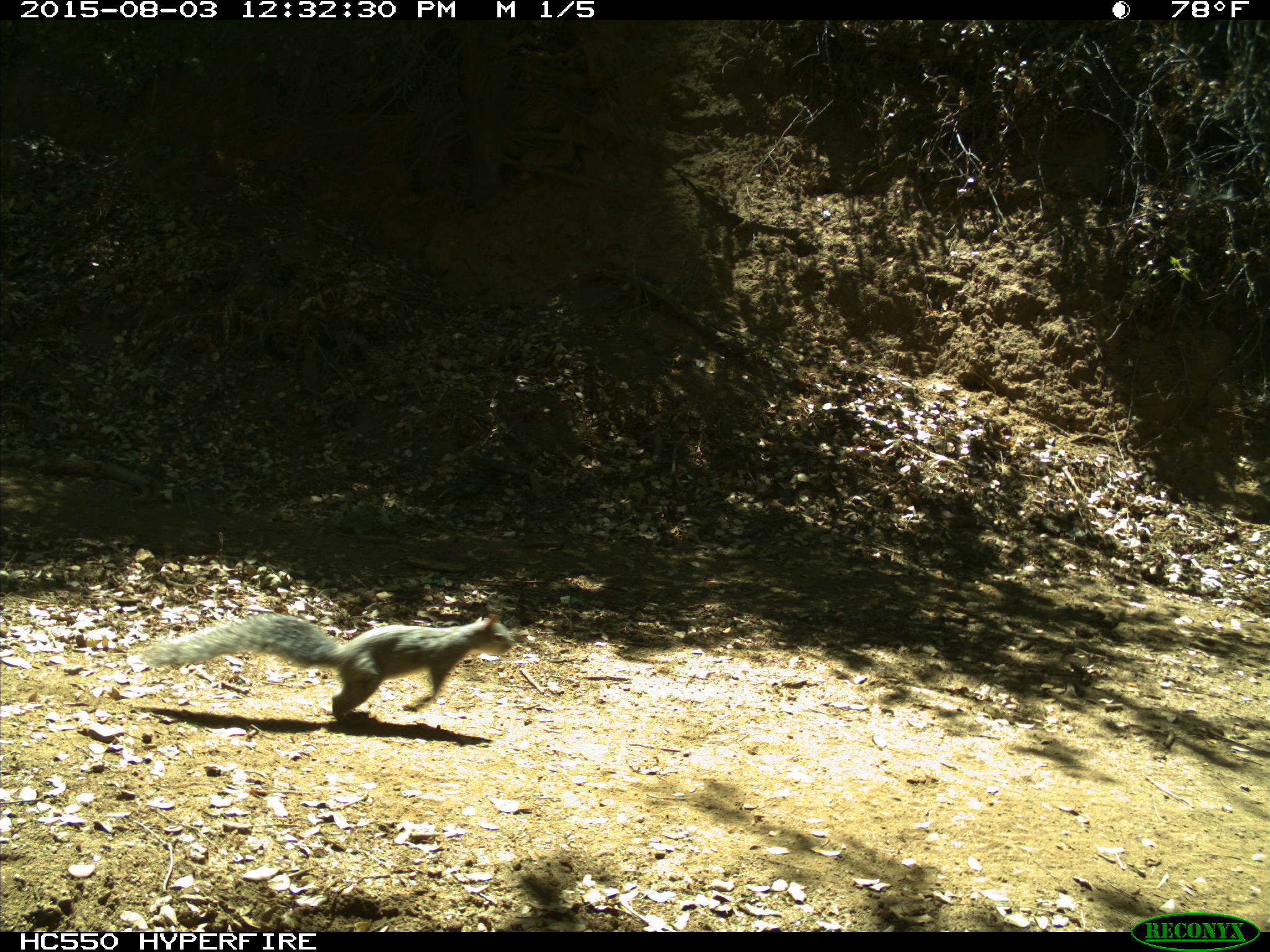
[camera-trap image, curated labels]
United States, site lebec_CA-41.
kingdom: Animalia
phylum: Chordata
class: Mammalia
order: Rodentia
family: Sciuridae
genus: Sciurus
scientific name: Sciurus carolinensis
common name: eastern gray squirrel